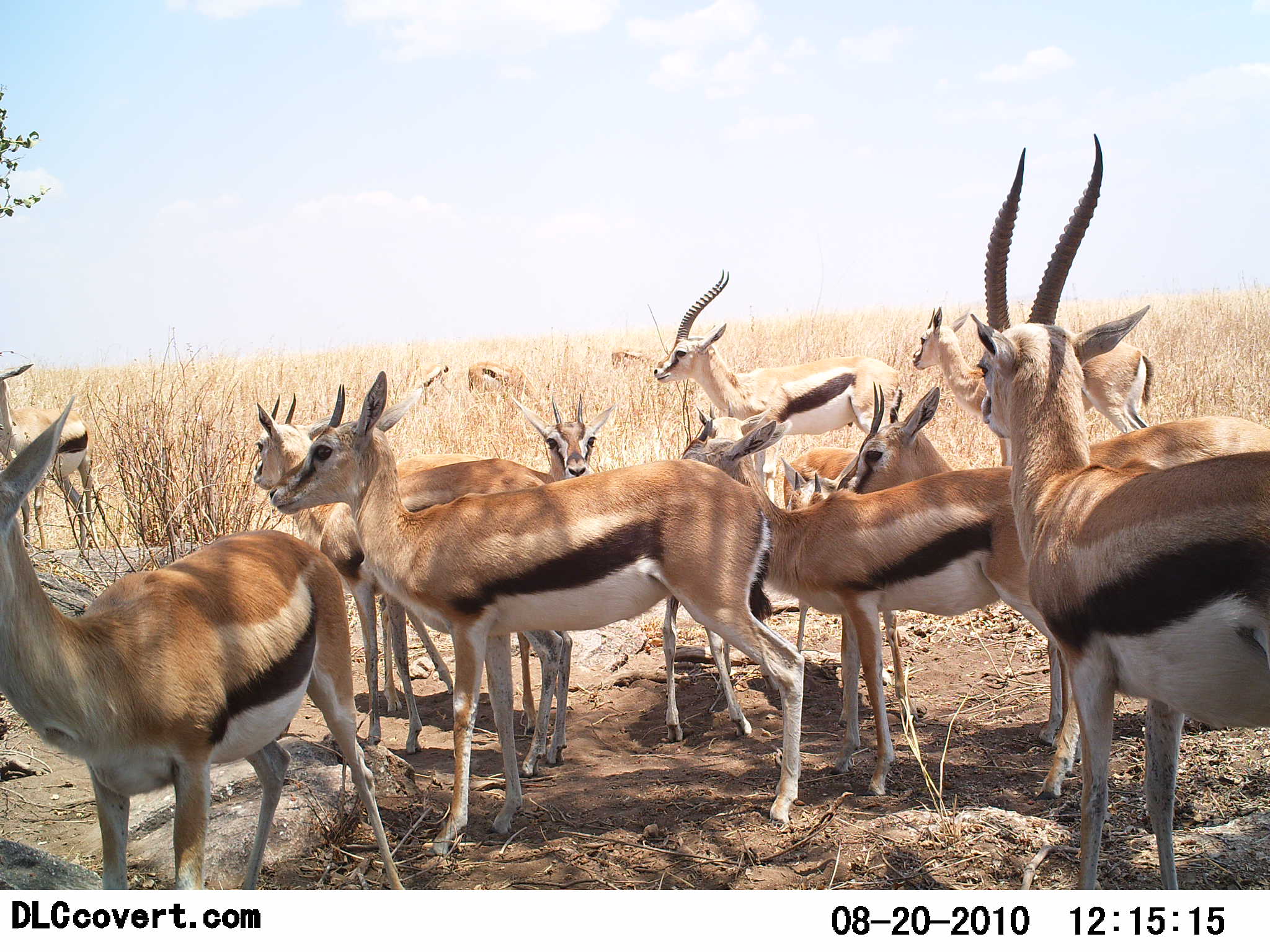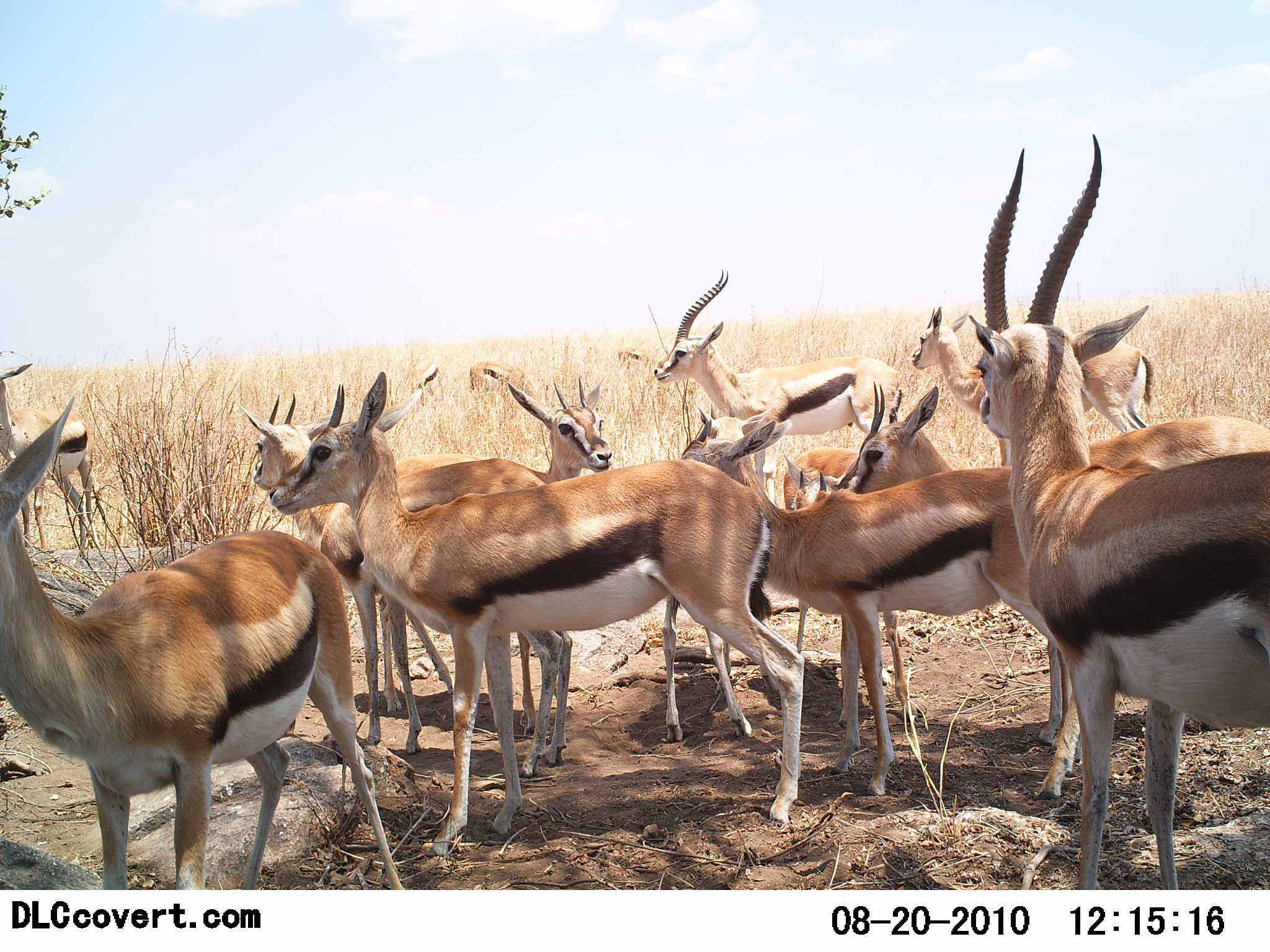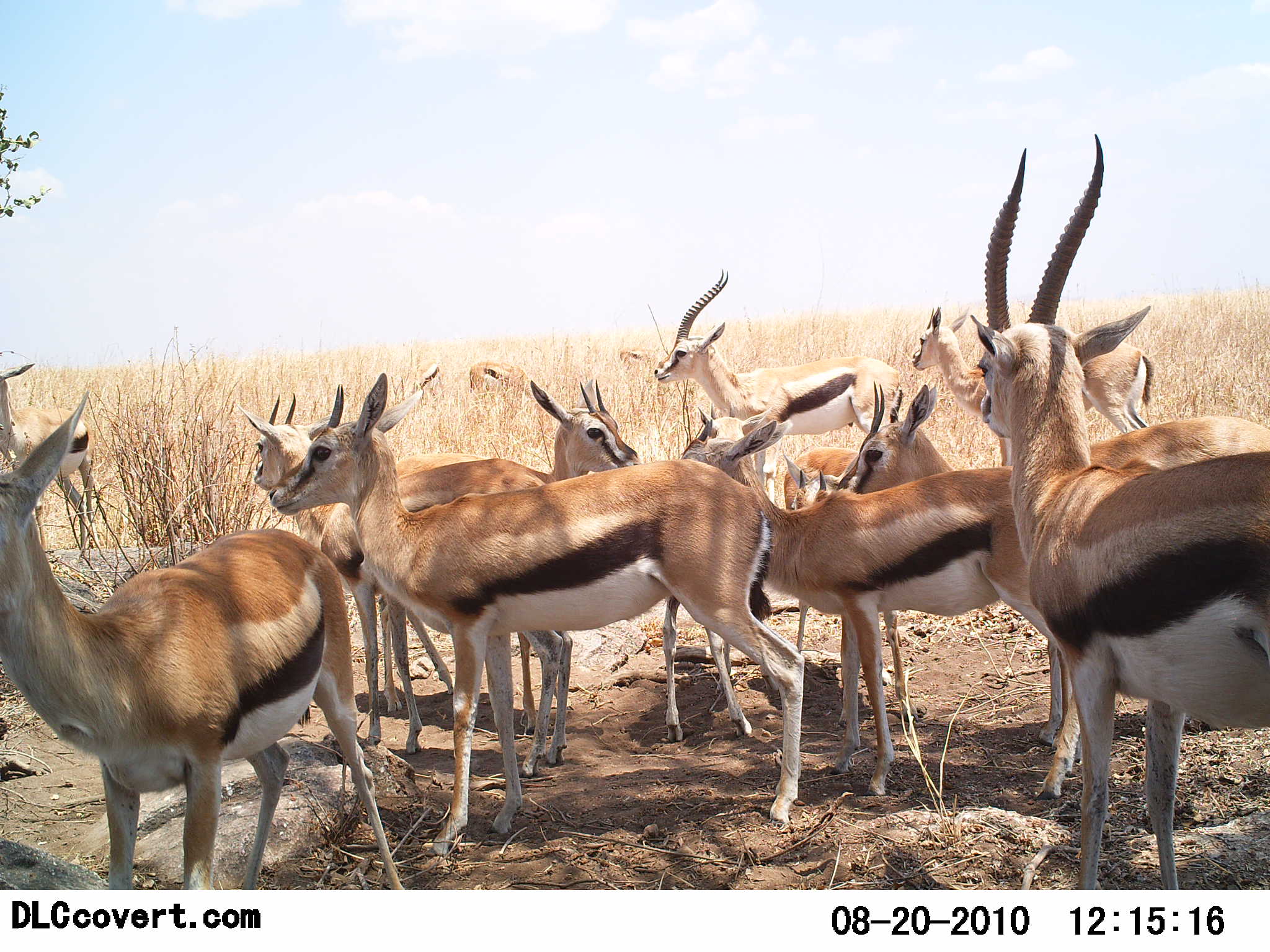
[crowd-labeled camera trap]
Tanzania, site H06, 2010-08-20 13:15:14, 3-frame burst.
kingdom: Animalia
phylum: Chordata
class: Mammalia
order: Artiodactyla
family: Bovidae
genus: Eudorcas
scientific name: Eudorcas thomsonii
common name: thomson's gazelle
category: gazellethomsons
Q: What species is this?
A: Gazellethomsons (thomson's gazelle) (Eudorcas thomsonii).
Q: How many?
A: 11-50.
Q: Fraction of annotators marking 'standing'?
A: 100%.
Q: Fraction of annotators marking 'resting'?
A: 6%.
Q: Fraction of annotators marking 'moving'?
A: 0%.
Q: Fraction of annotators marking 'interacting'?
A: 29%.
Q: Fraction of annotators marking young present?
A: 12%.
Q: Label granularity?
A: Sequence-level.